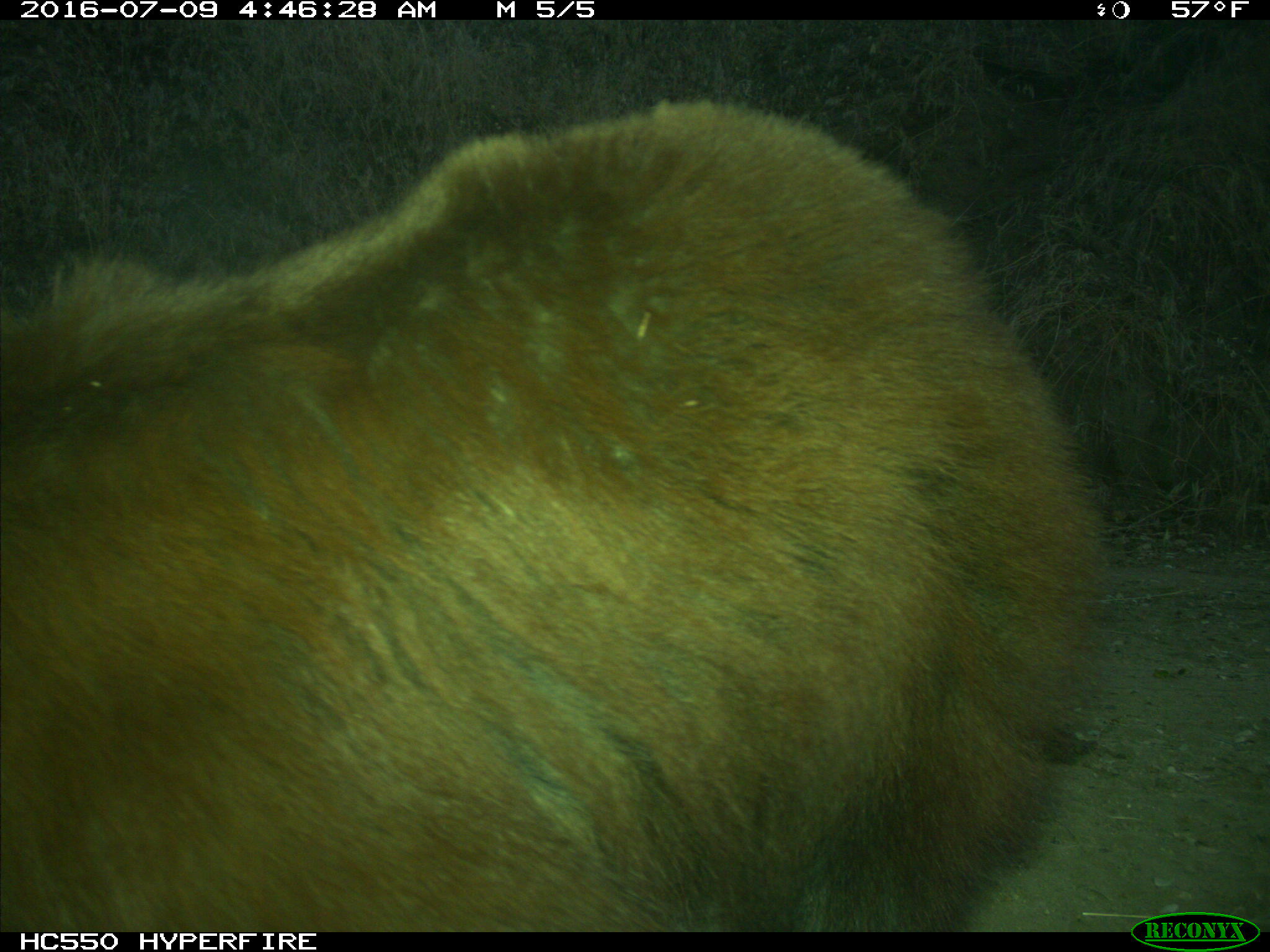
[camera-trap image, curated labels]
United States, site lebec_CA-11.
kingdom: Animalia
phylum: Chordata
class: Mammalia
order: Carnivora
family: Ursidae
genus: Ursus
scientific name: Ursus americanus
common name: american black bear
Ursus americanus (american black bear).